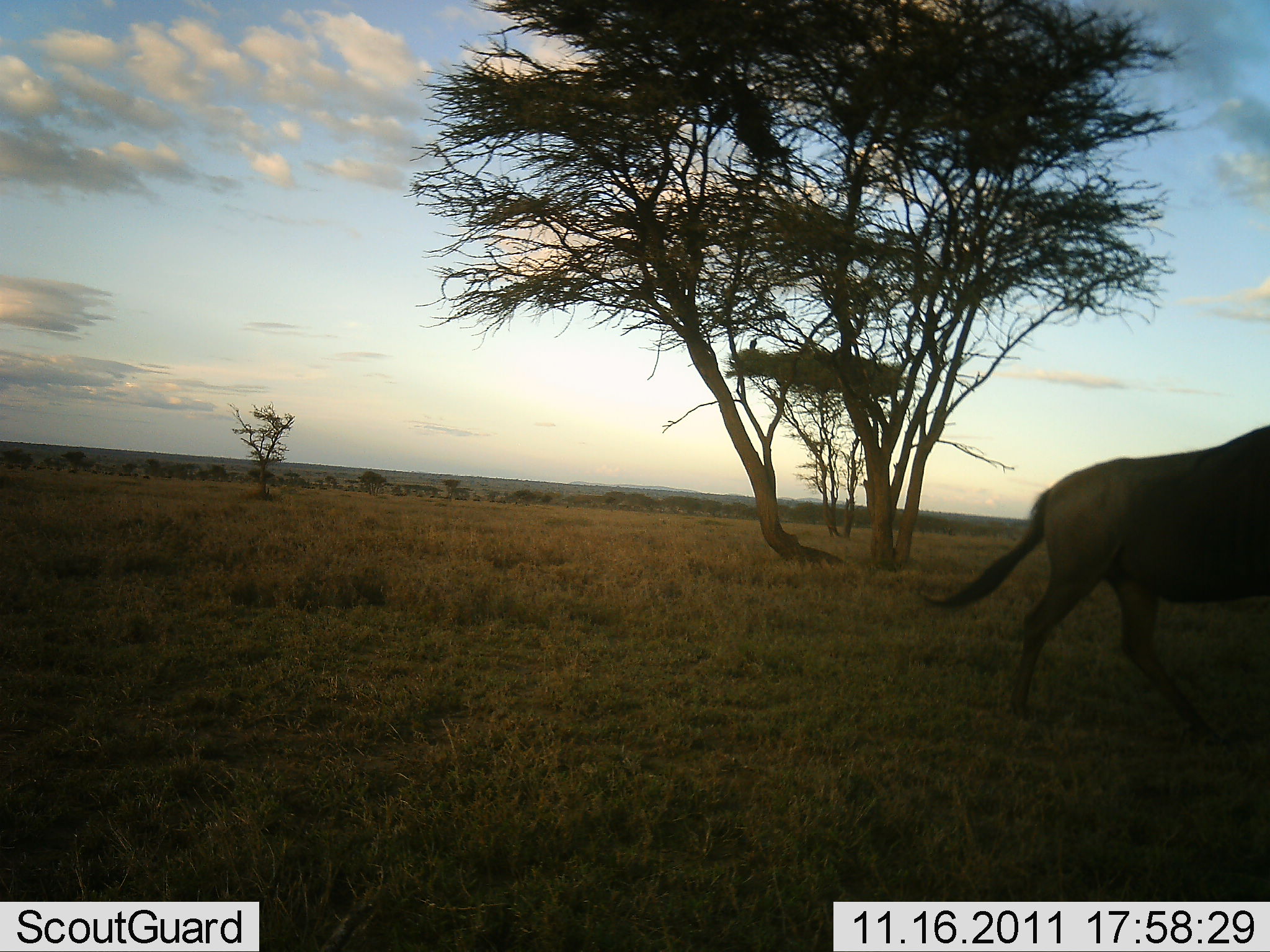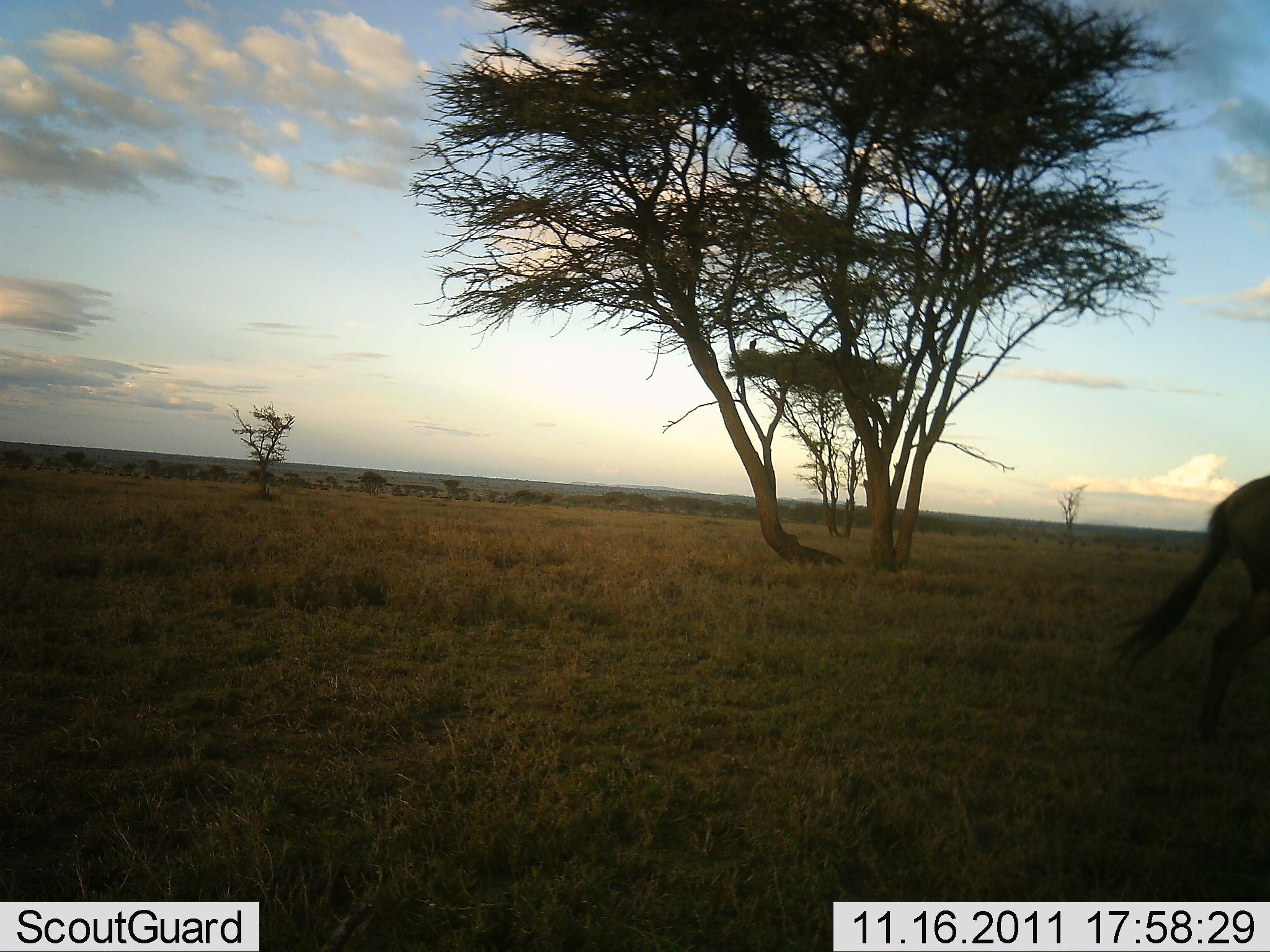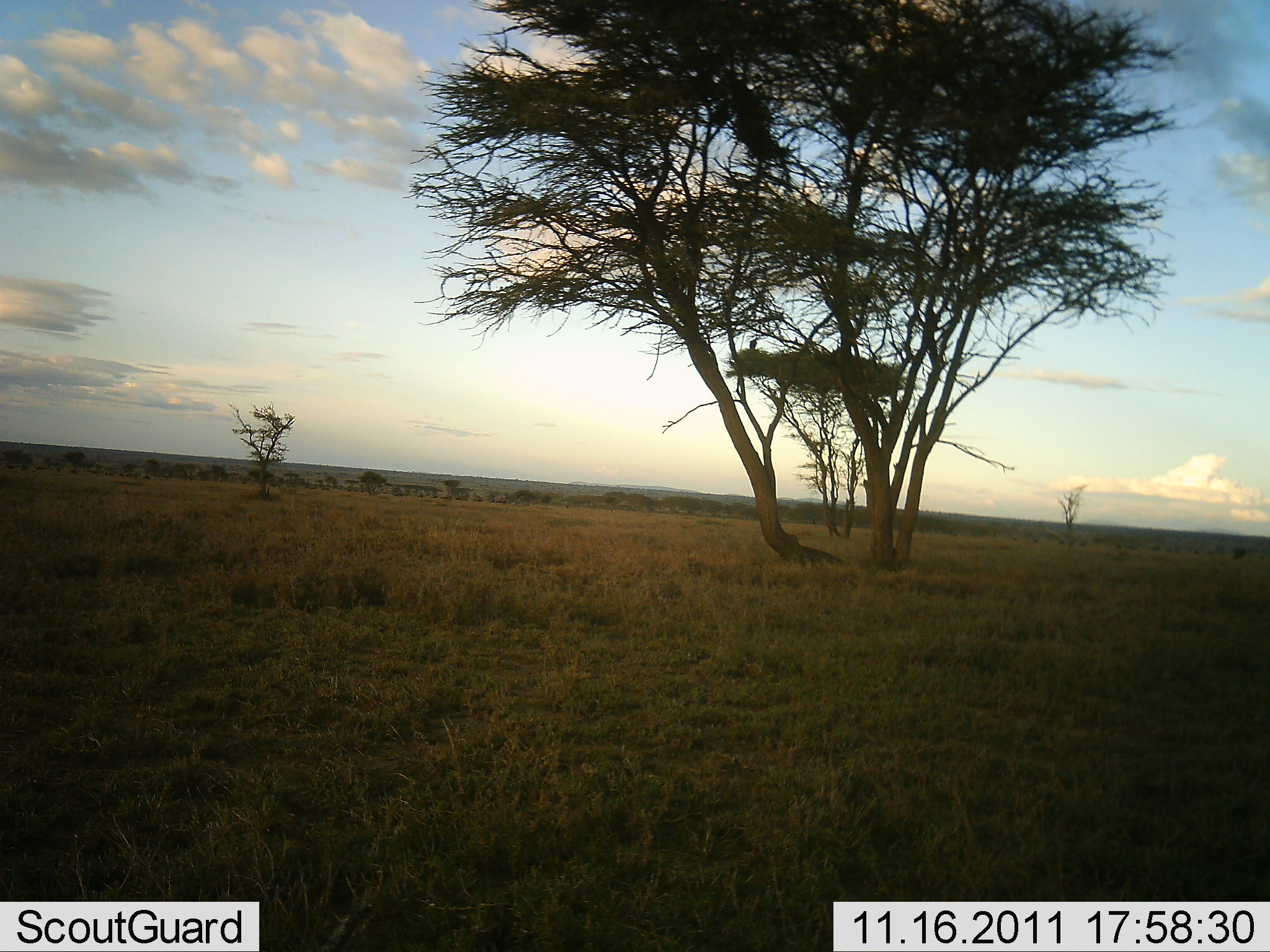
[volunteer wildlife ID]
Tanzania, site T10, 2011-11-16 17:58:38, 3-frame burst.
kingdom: Animalia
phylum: Chordata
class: Mammalia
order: Artiodactyla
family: Bovidae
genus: Connochaetes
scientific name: Connochaetes taurinus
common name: blue wildebeest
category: wildebeest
Wildebeest (blue wildebeest) (Connochaetes taurinus), count 1. Behavior (volunteer vote fractions): standing 0%, resting 0%, moving 100%, interacting 0%. Young present (vote fraction): 0%. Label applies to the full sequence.